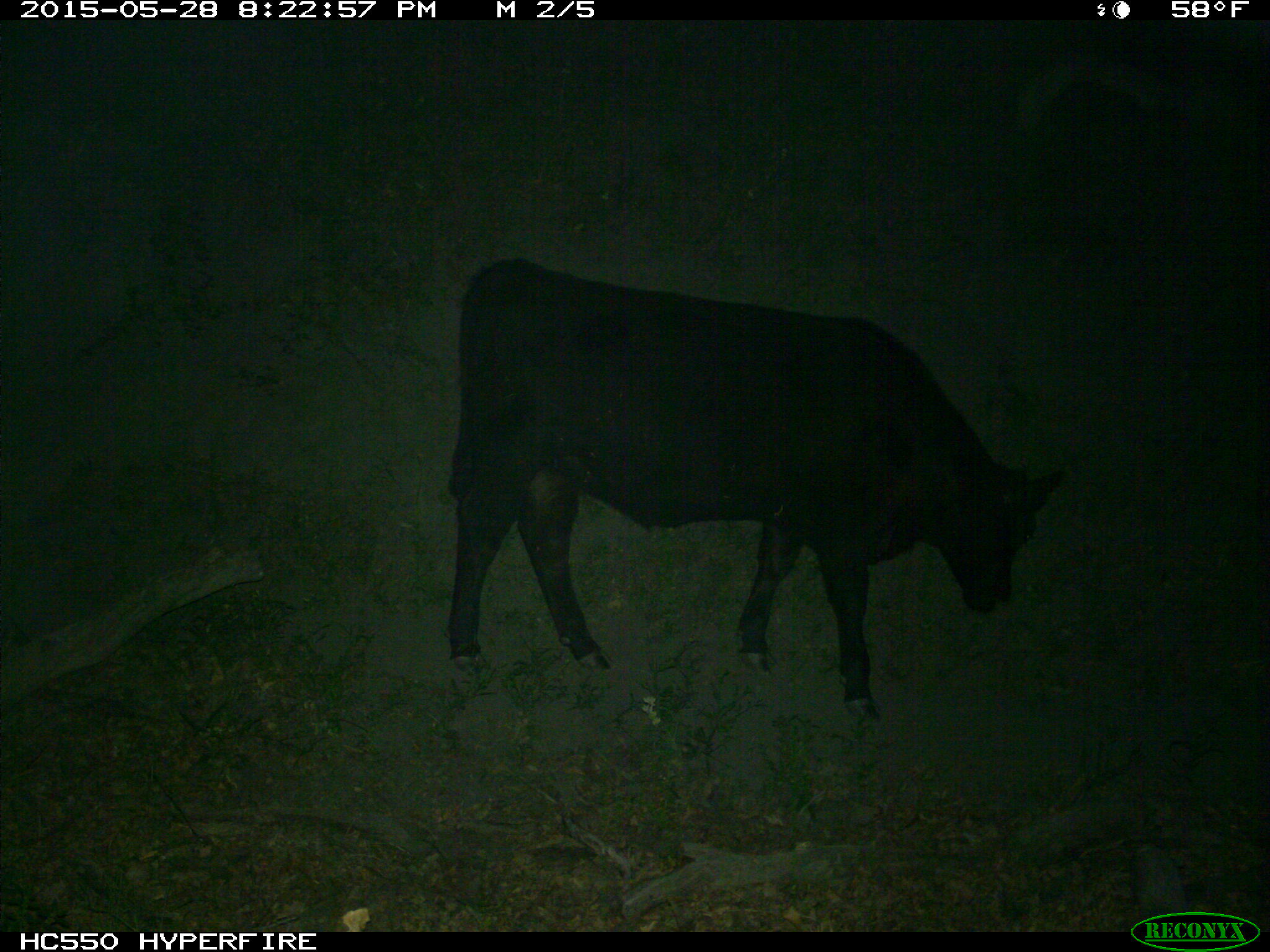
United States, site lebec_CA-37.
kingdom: Animalia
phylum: Chordata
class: Mammalia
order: Artiodactyla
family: Bovidae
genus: Bos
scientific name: Bos taurus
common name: domestic cow